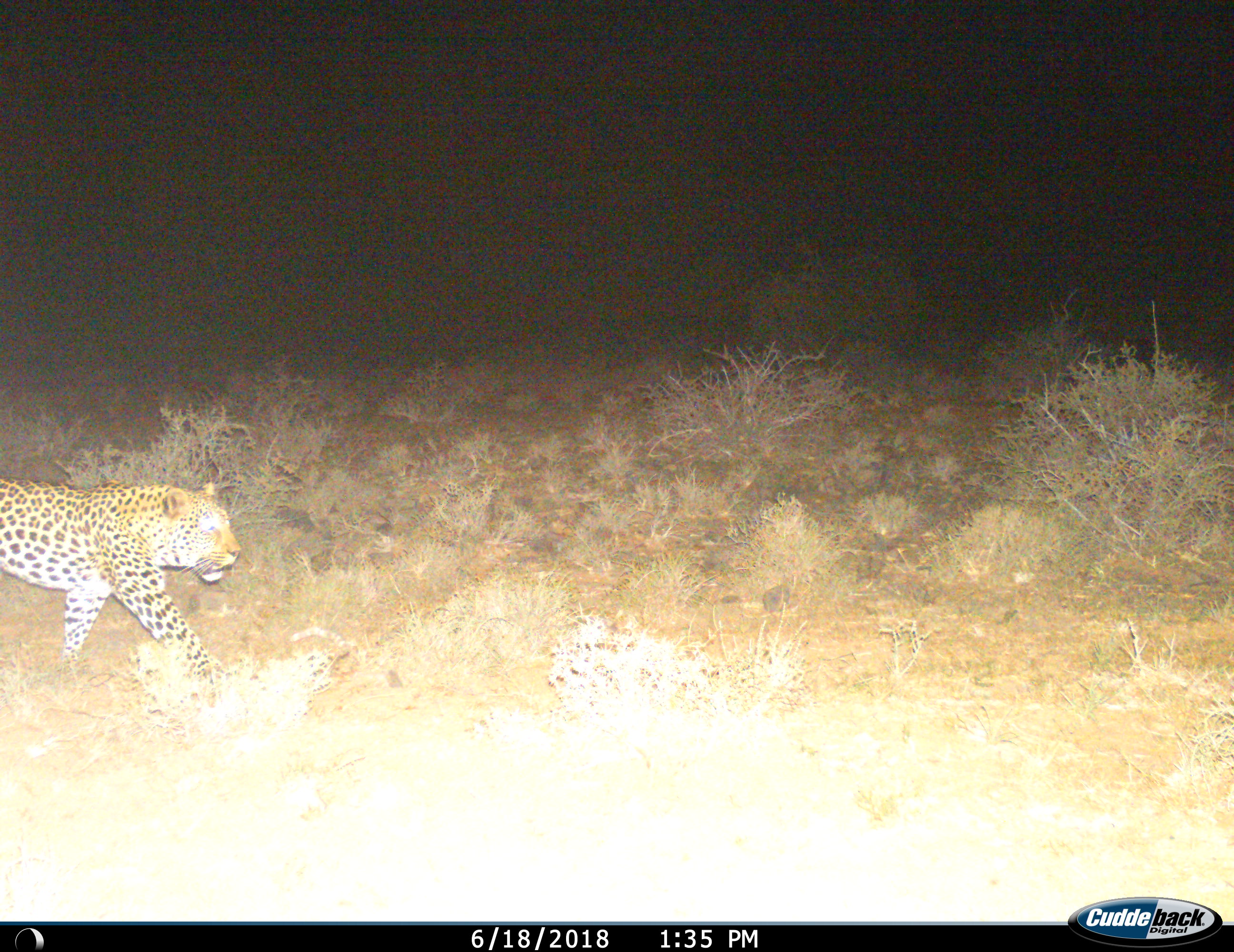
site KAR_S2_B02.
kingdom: Animalia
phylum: Chordata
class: Mammalia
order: Carnivora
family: Felidae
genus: Panthera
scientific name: Panthera pardus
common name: leopard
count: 1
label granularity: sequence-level